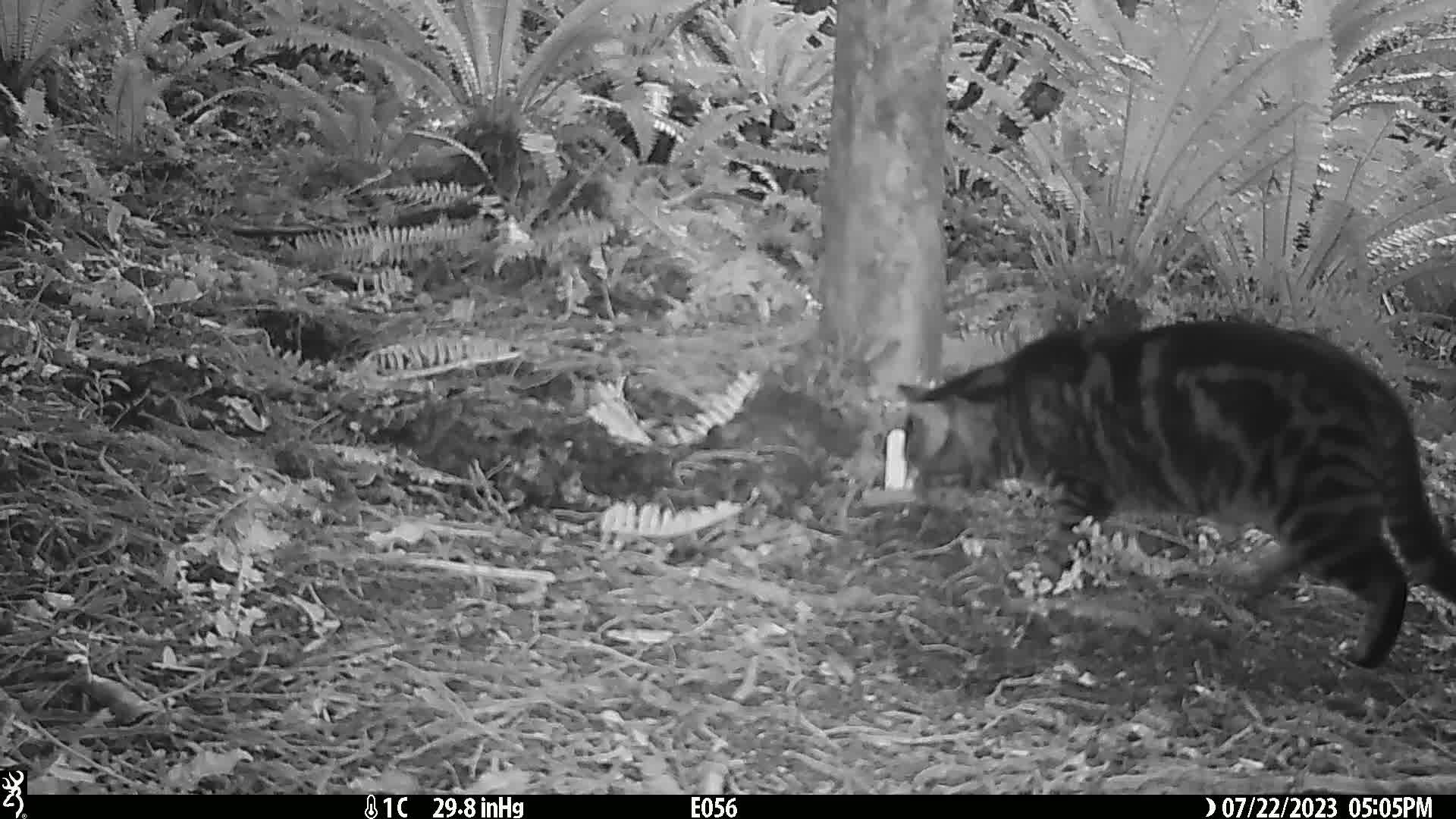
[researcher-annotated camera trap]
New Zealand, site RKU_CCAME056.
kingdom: Animalia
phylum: Chordata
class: Mammalia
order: Carnivora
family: Felidae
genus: Felis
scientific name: Felis catus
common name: domestic cat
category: cat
Cat (domestic cat) (Felis catus).